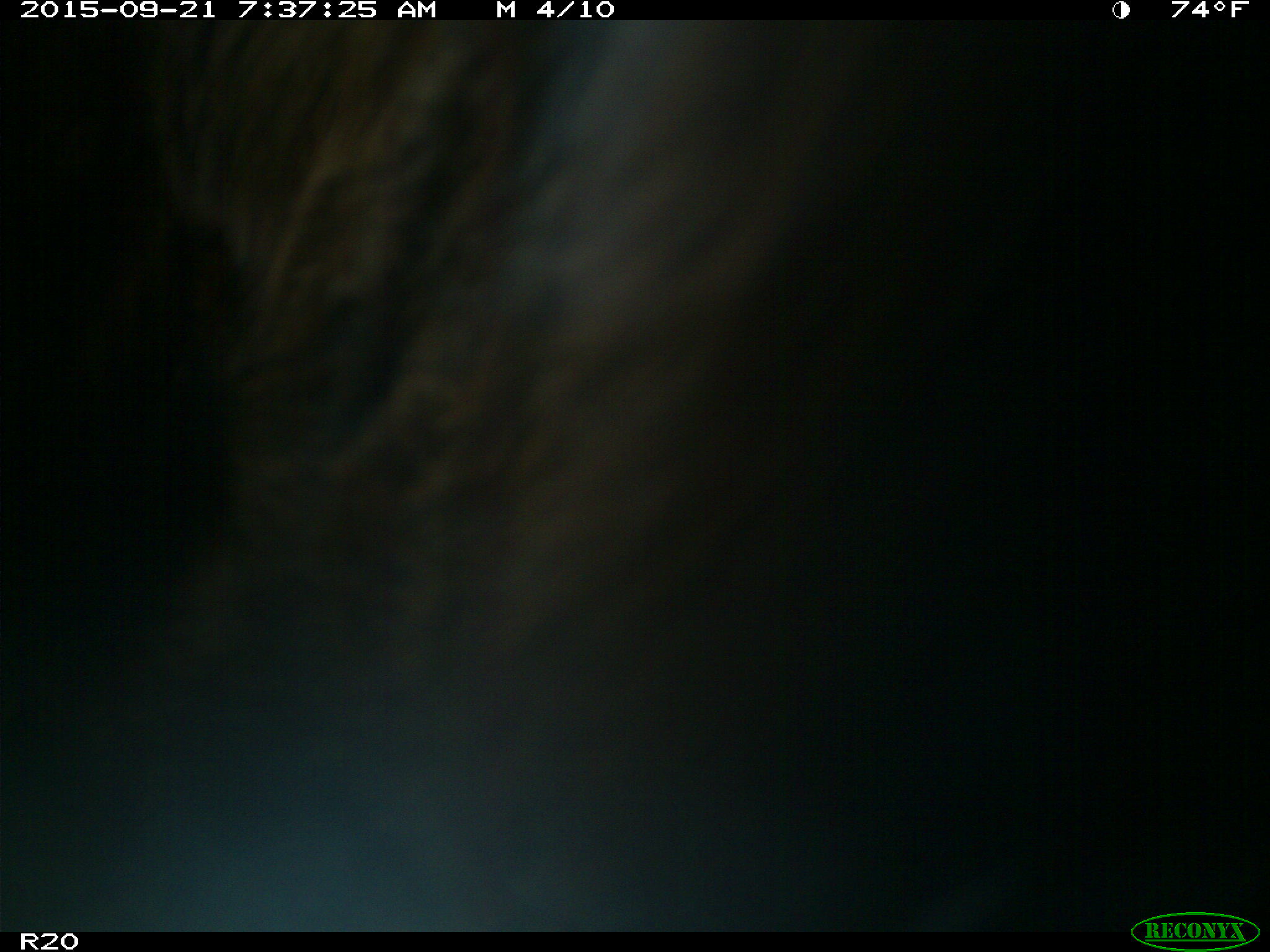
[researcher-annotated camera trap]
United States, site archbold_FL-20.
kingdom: Animalia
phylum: Chordata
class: Mammalia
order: Artiodactyla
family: Bovidae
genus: Bos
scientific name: Bos taurus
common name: domestic cow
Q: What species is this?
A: Bos taurus (domestic cow).